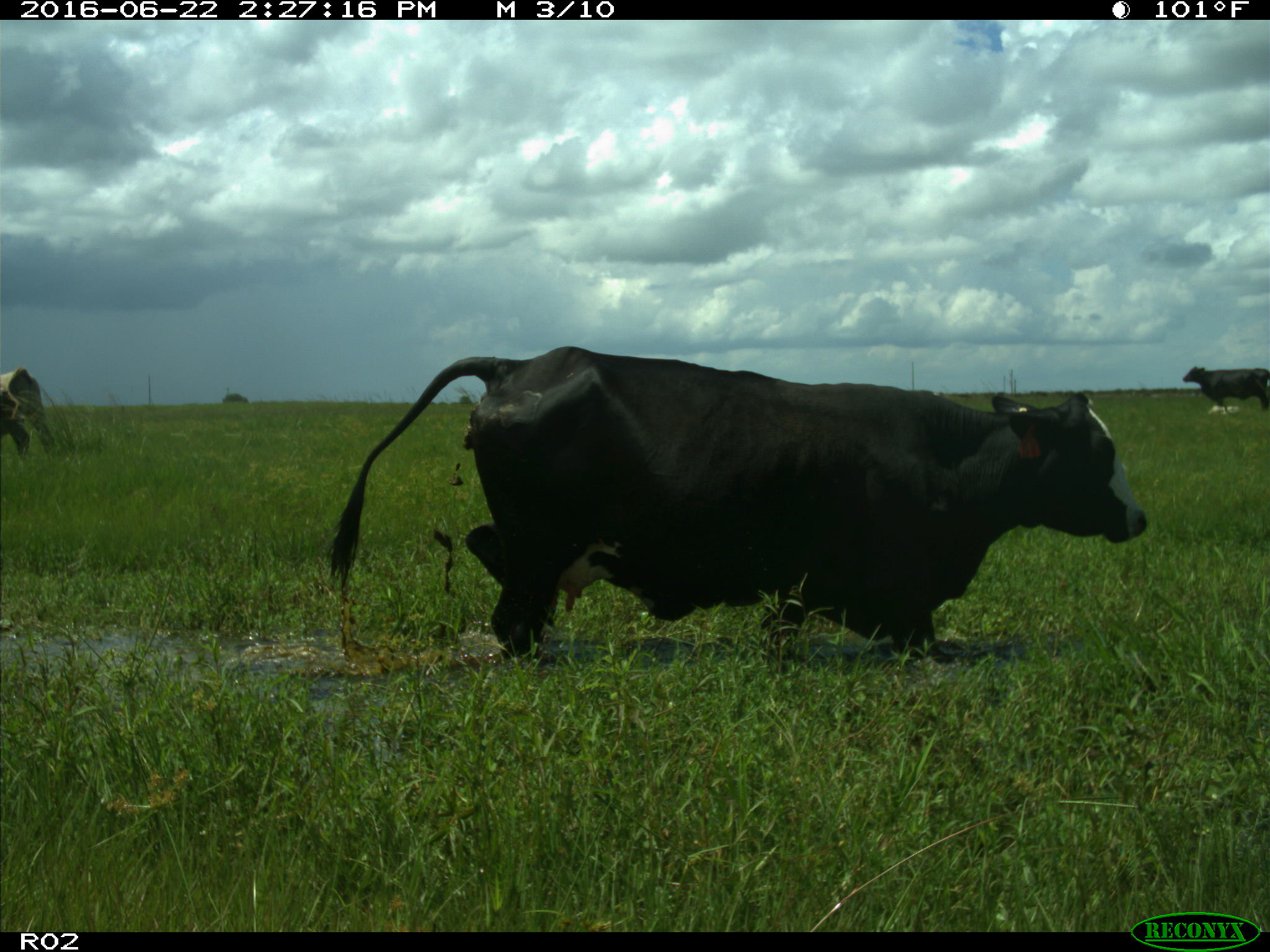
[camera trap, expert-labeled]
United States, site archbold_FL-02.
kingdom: Animalia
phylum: Chordata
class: Mammalia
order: Artiodactyla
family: Bovidae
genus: Bos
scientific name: Bos taurus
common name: domestic cow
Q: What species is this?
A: Bos taurus (domestic cow).